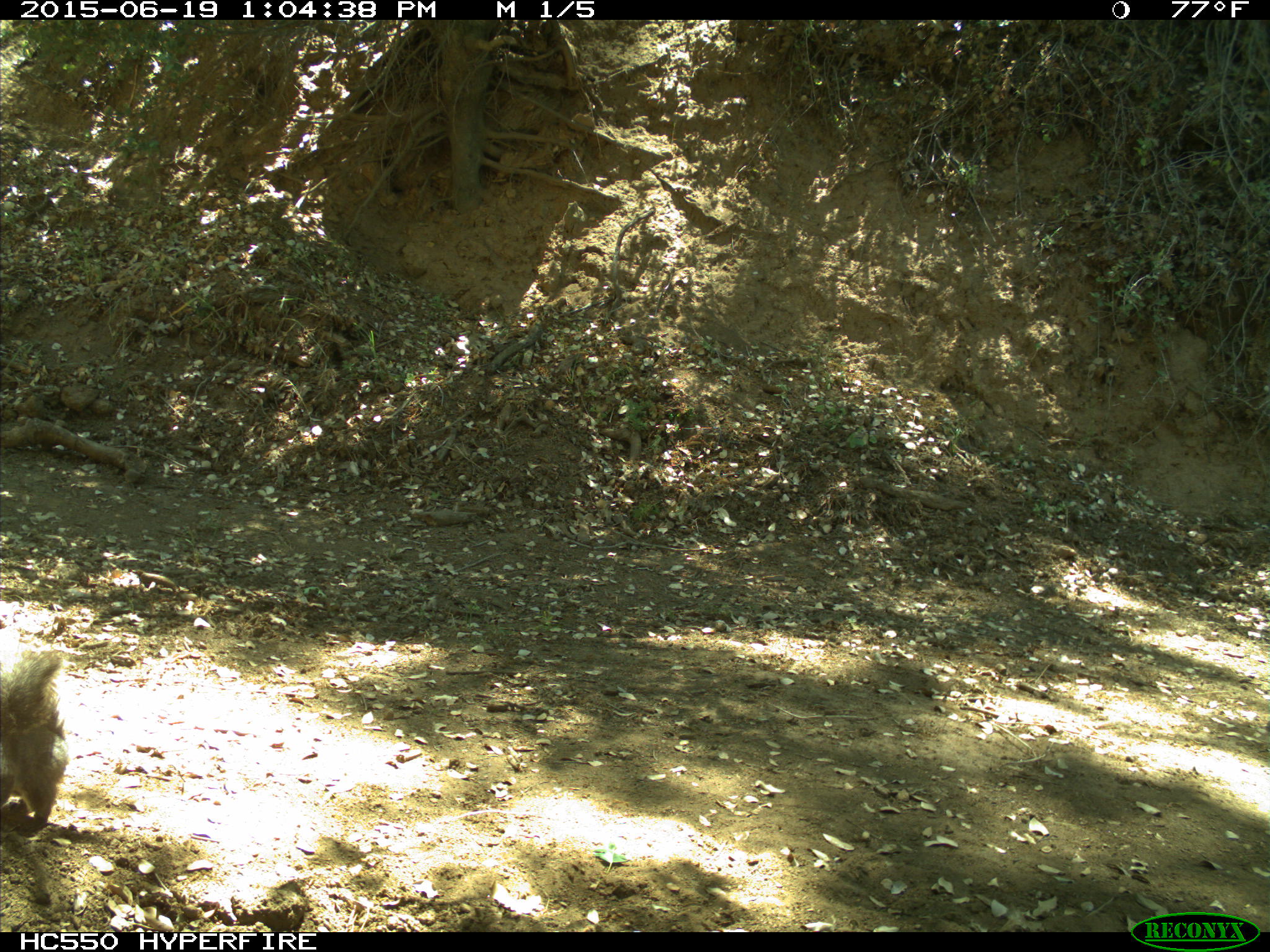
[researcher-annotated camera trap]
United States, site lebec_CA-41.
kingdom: Animalia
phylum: Chordata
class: Mammalia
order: Rodentia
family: Sciuridae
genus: Sciurus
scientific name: Sciurus carolinensis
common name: eastern gray squirrel